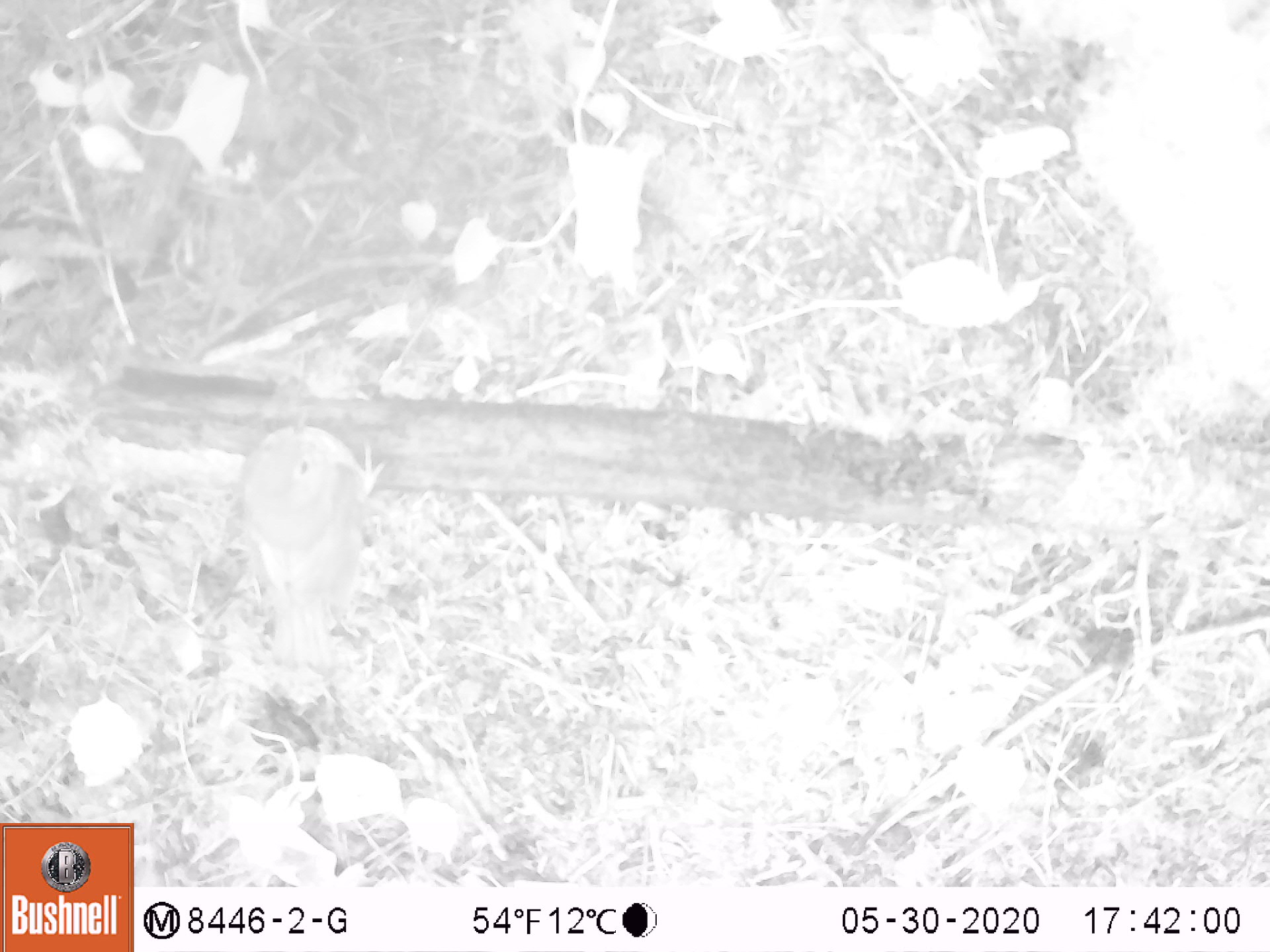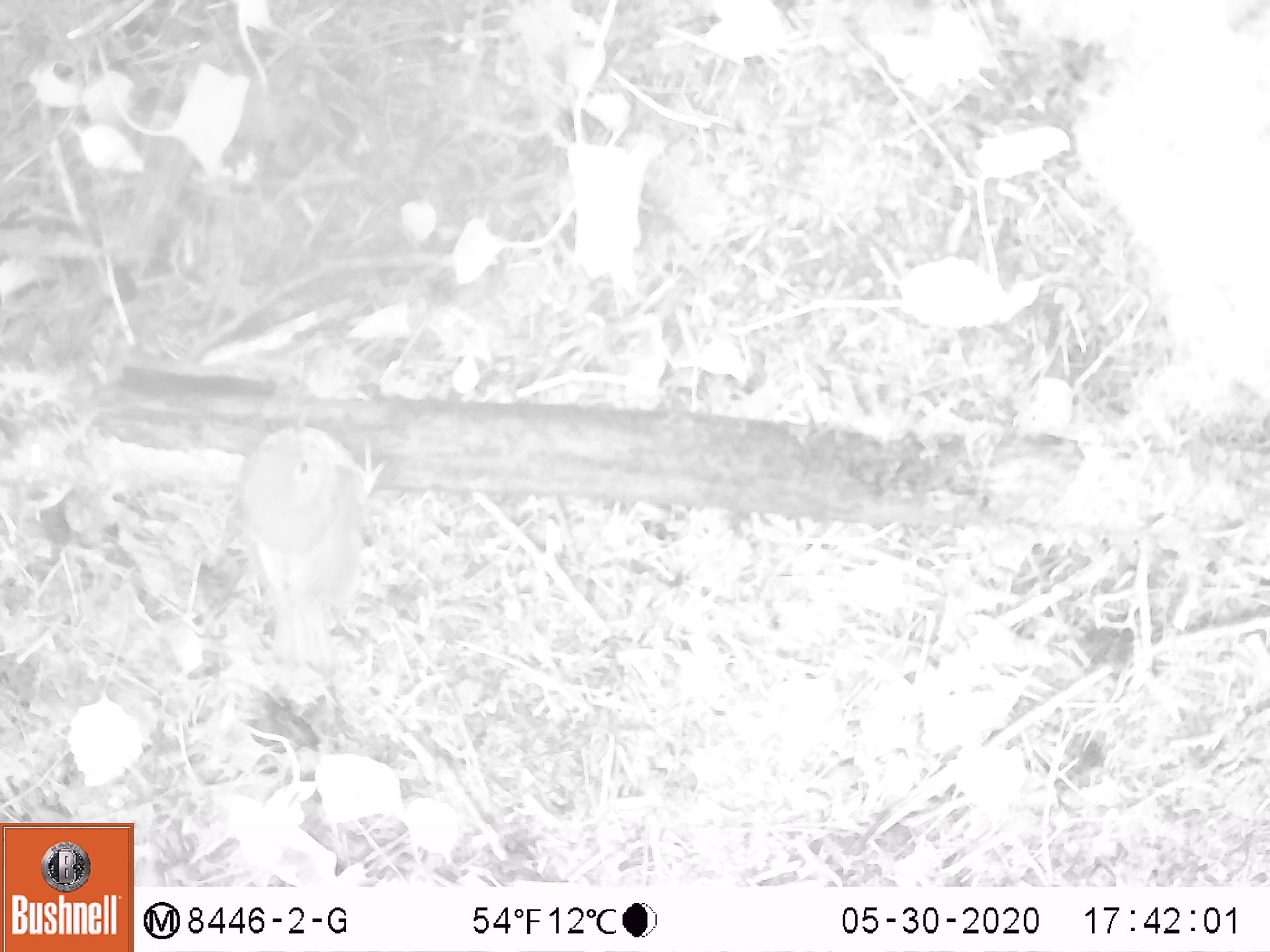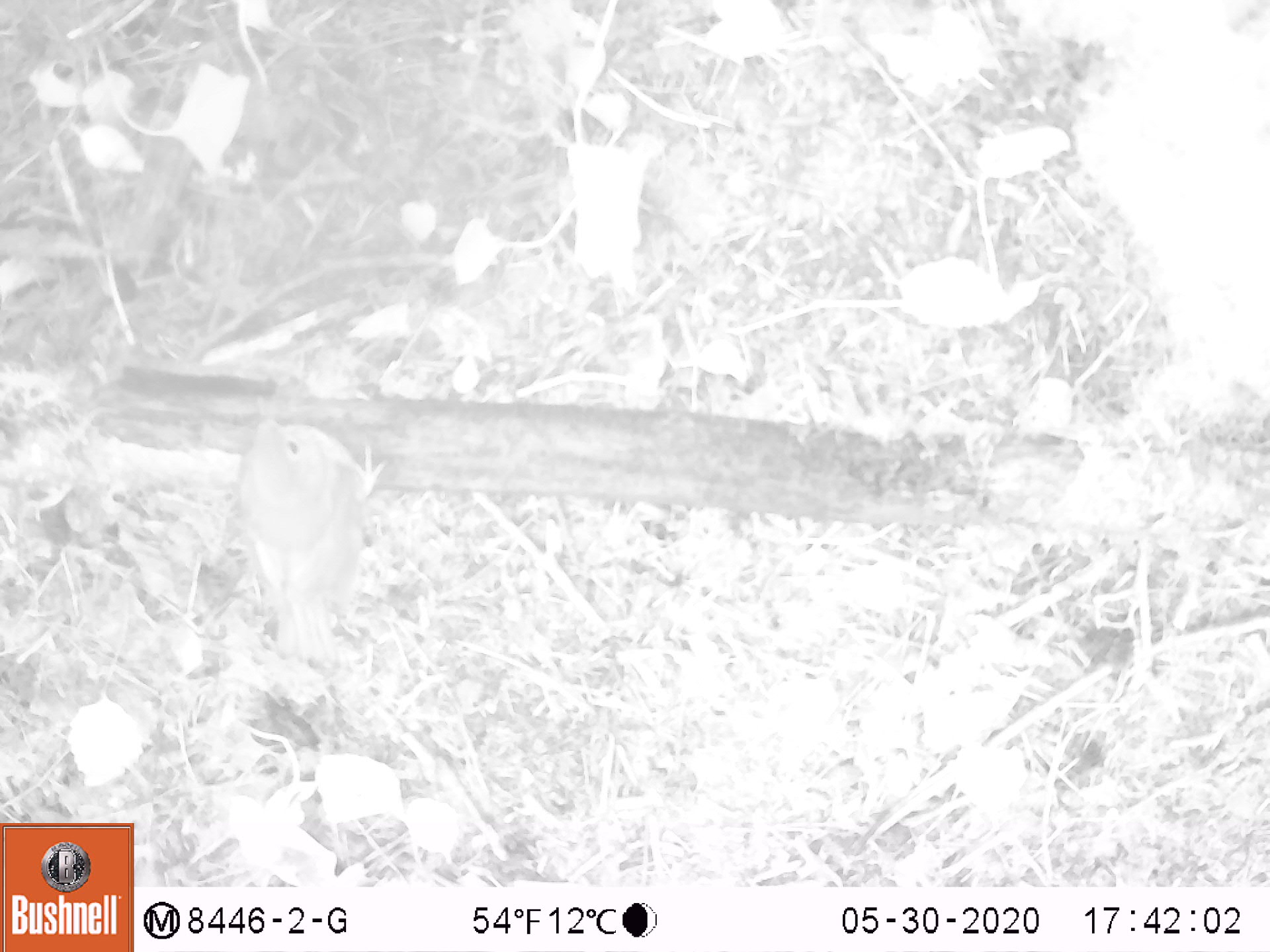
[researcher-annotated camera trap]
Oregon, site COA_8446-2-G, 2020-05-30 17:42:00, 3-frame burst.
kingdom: Animalia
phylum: Chordata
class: Aves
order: Passeriformes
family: Turdidae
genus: Catharus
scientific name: Catharus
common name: brown thrushes and nightingale-thrushes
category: catharus species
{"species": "catharus species (brown thrushes and nightingale-thrushes) (Catharus)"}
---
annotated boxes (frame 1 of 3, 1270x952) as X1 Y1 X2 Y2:
catharus species: 233 406 391 683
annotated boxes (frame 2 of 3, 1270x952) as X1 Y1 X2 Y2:
catharus species: 230 399 402 675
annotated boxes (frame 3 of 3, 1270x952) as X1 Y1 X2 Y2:
catharus species: 224 398 395 674